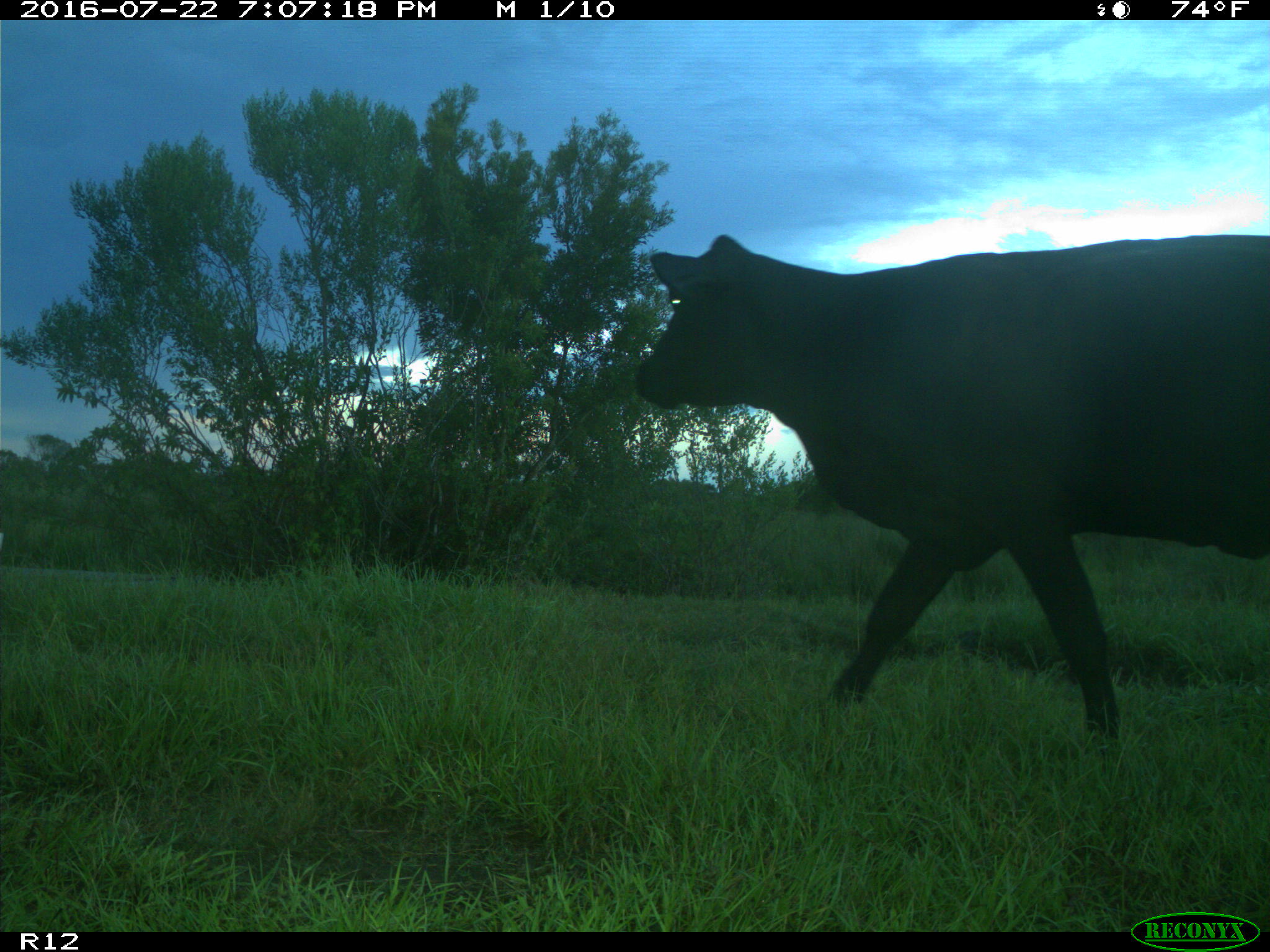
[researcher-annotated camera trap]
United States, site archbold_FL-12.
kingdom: Animalia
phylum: Chordata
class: Mammalia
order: Artiodactyla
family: Bovidae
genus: Bos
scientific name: Bos taurus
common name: domestic cow